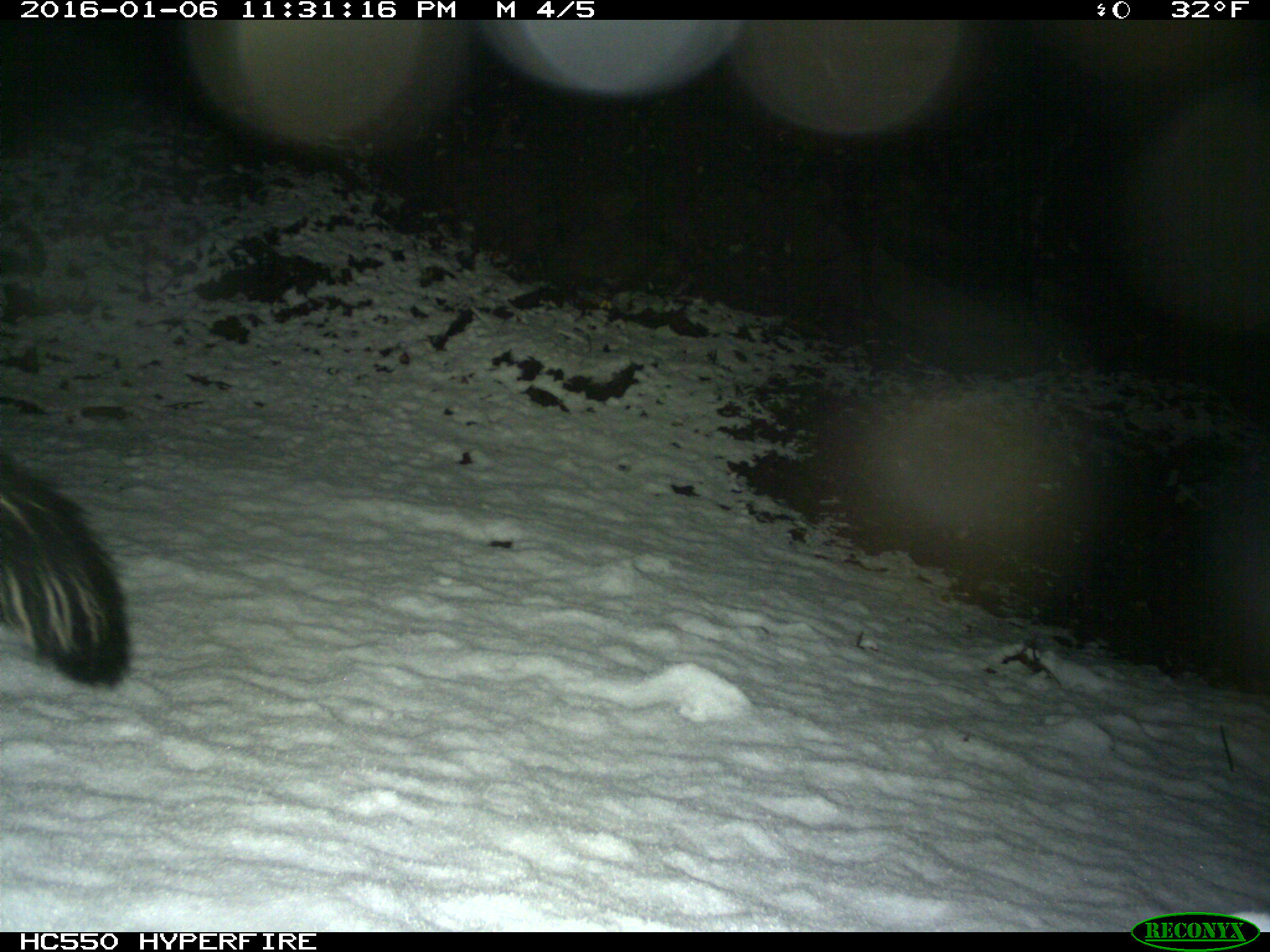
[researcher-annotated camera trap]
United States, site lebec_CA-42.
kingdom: Animalia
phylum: Chordata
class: Mammalia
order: Carnivora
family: Mephitidae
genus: Mephitis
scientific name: Mephitis mephitis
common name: striped skunk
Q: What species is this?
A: Mephitis mephitis (striped skunk).